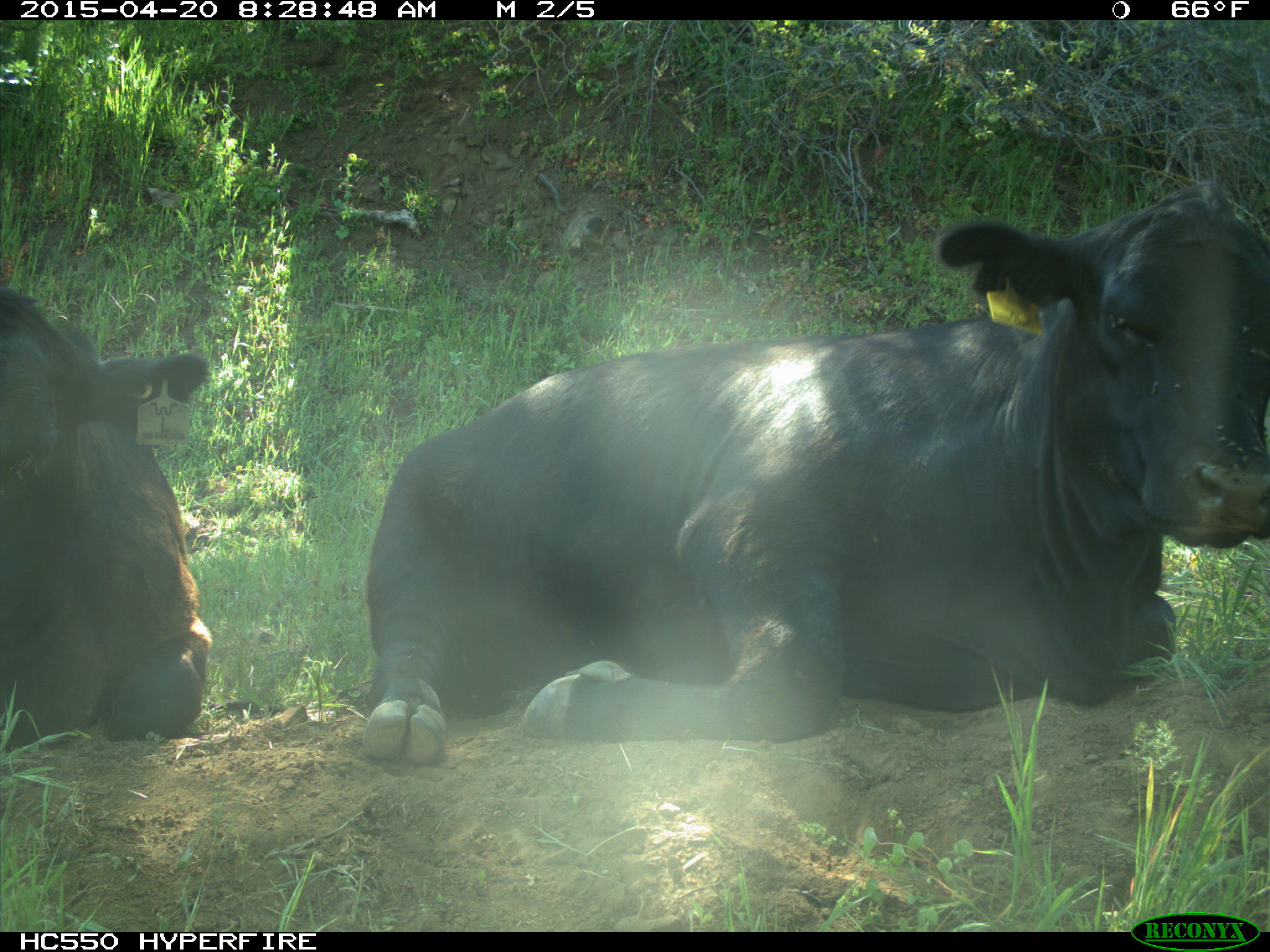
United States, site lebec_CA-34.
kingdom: Animalia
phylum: Chordata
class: Mammalia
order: Artiodactyla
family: Bovidae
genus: Bos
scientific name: Bos taurus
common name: domestic cow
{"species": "Bos taurus (domestic cow)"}